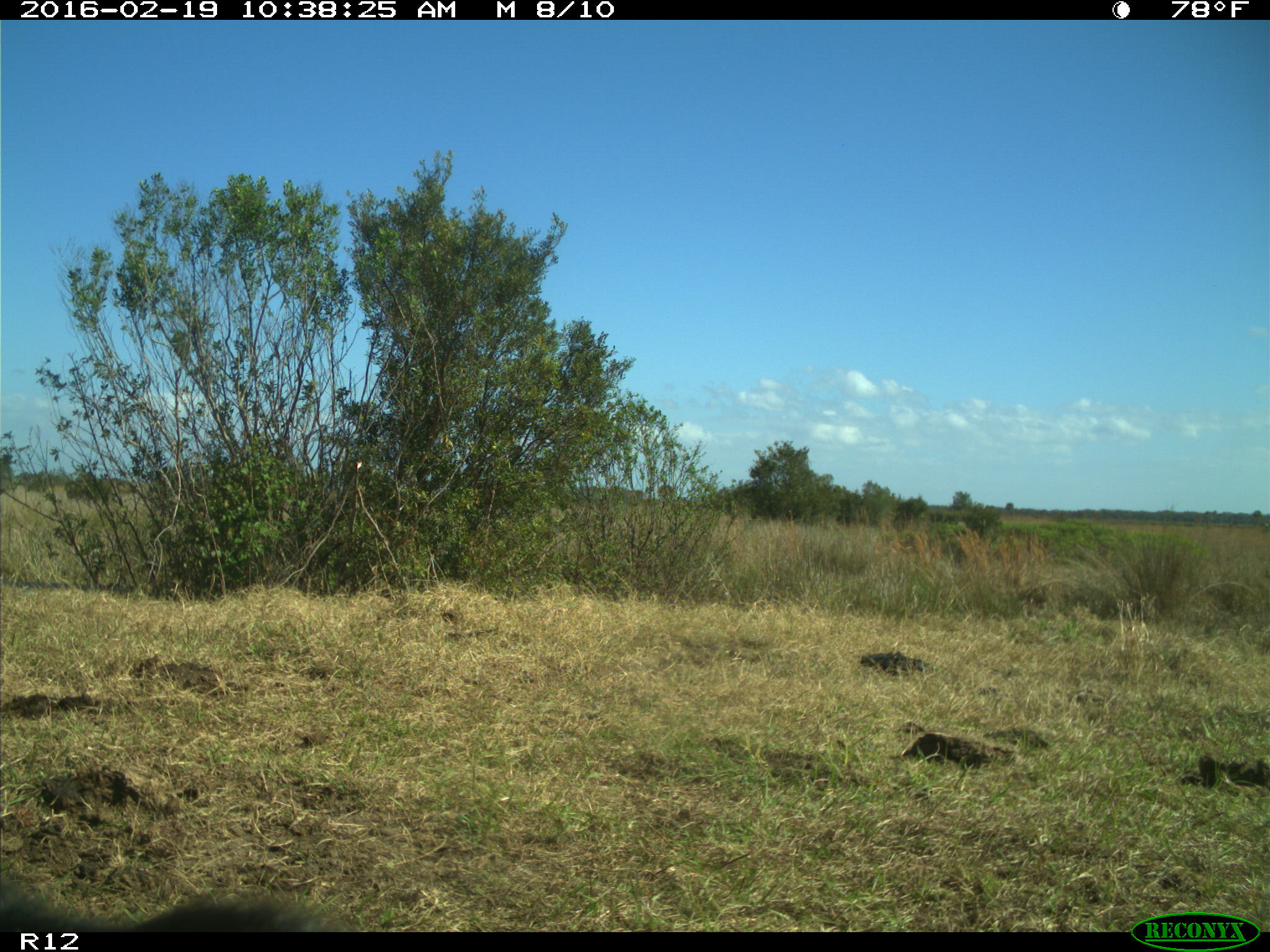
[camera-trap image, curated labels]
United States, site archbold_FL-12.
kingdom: Animalia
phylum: Chordata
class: Mammalia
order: Artiodactyla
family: Bovidae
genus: Bos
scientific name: Bos taurus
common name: domestic cow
Bos taurus (domestic cow).